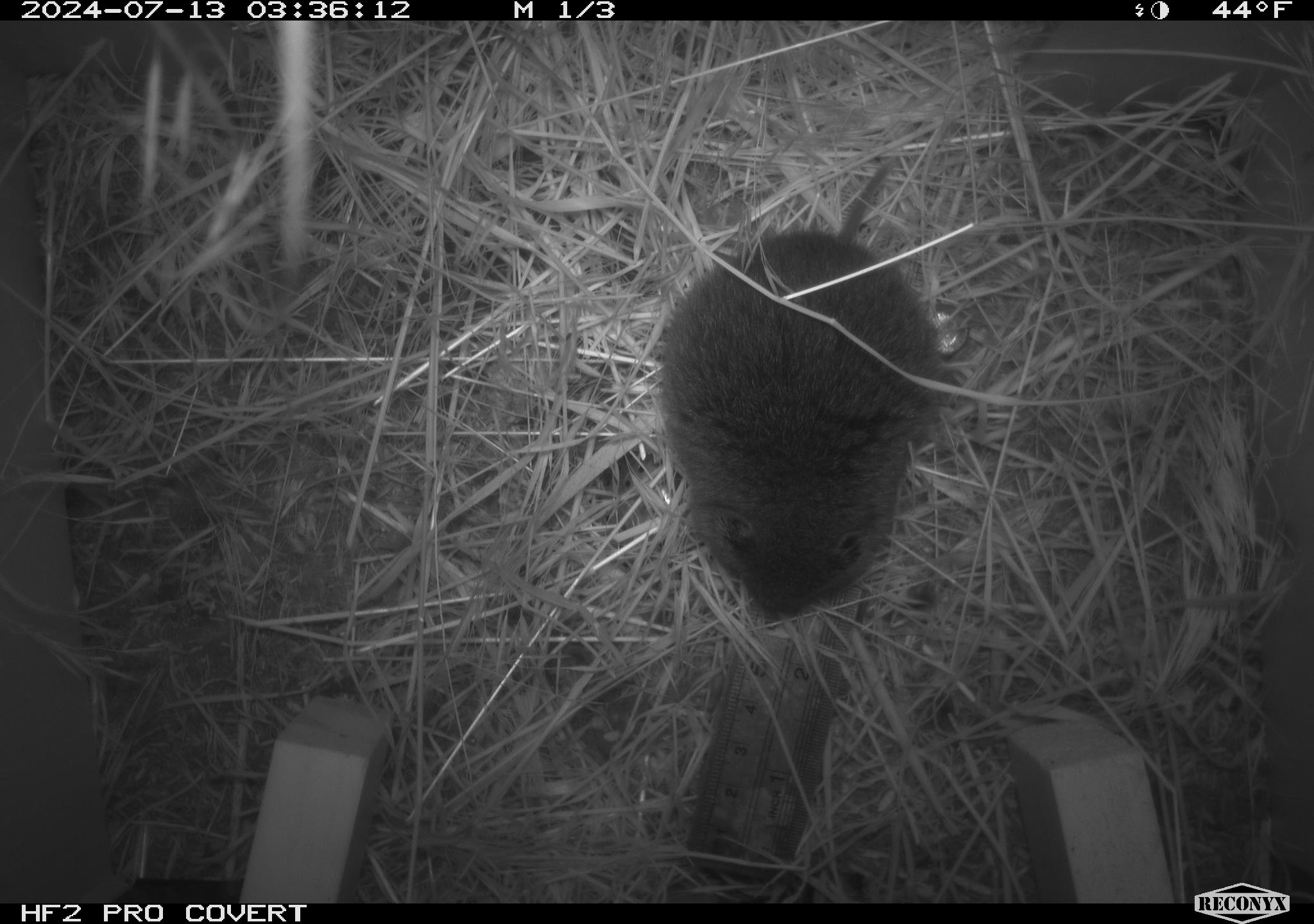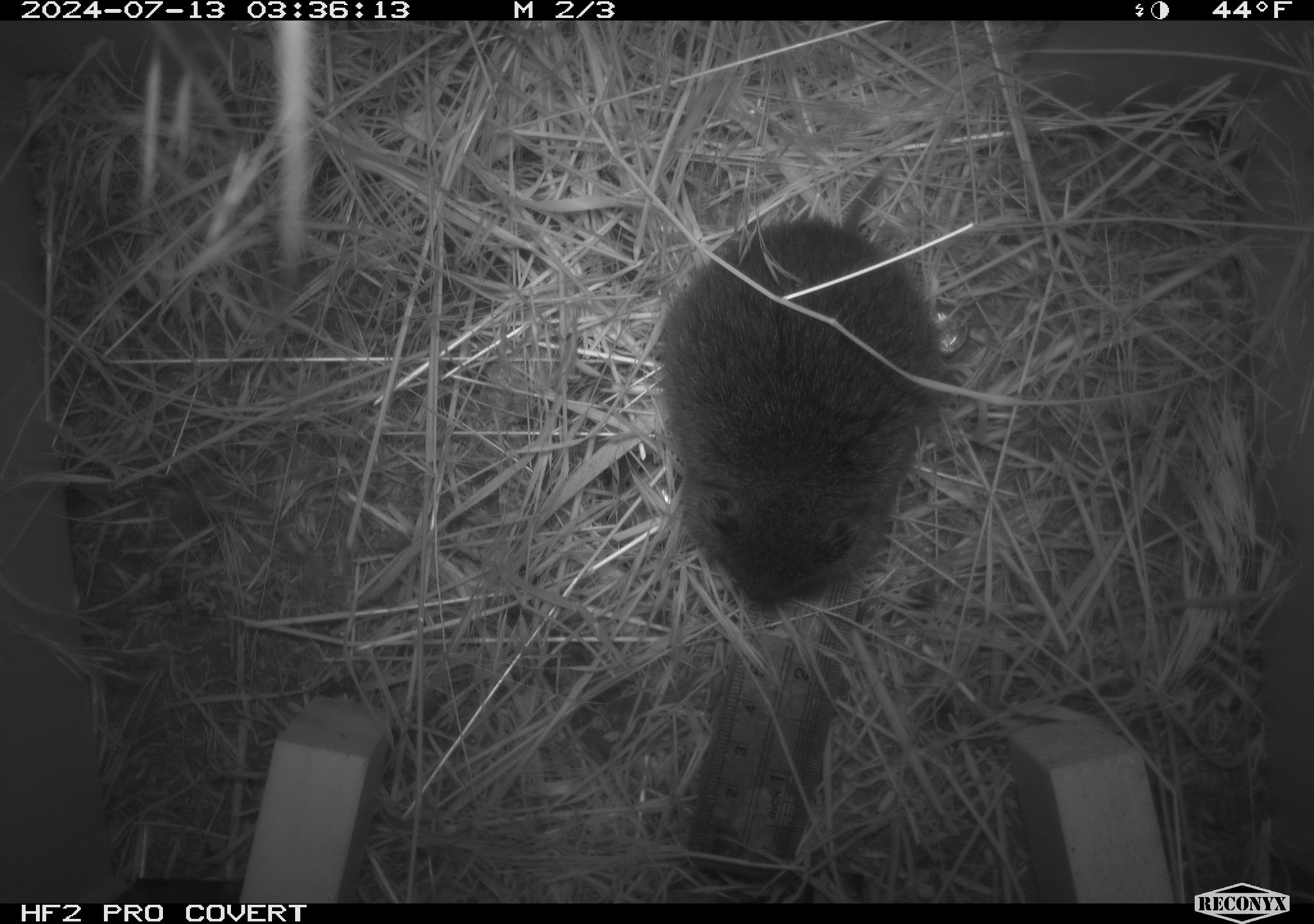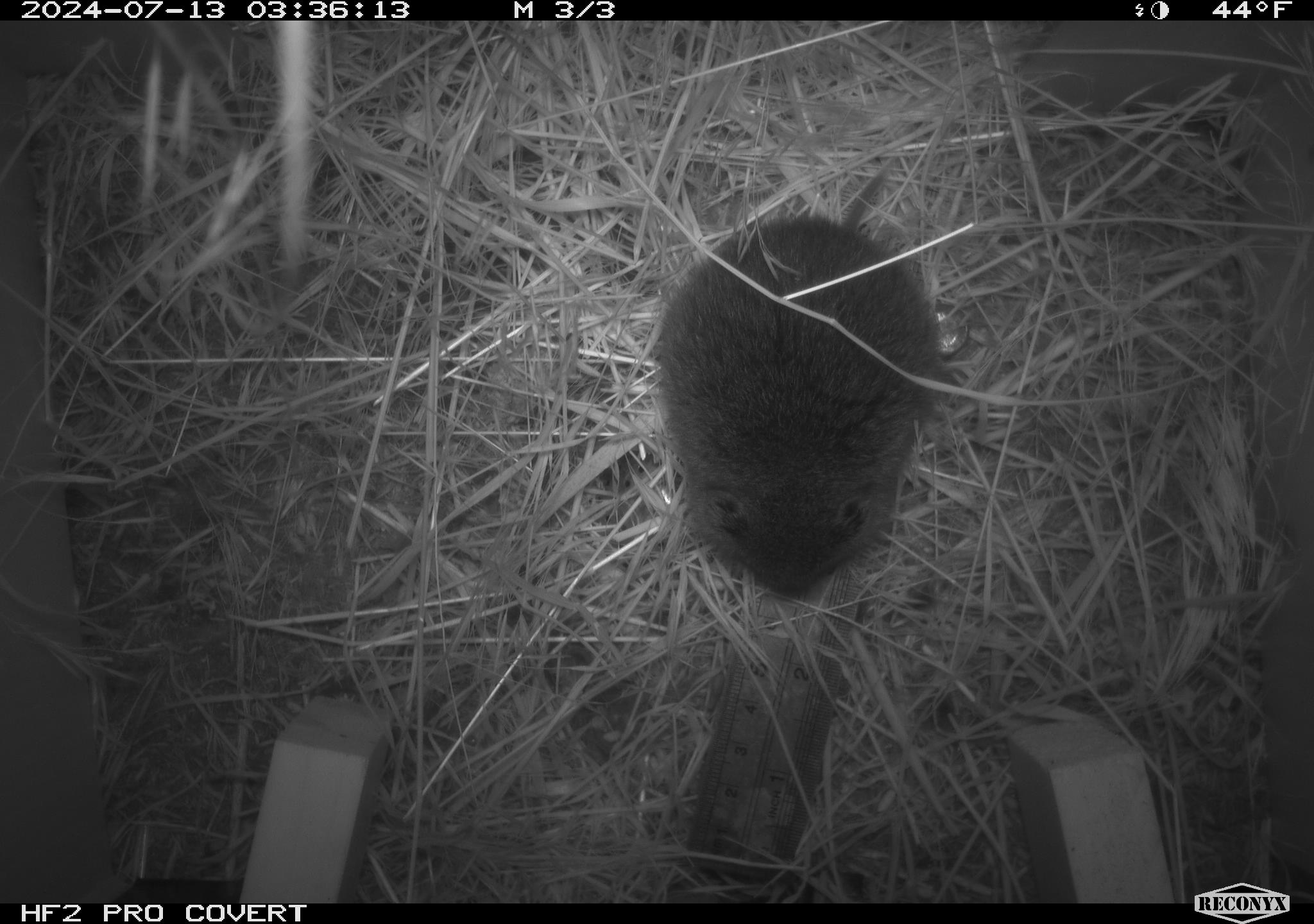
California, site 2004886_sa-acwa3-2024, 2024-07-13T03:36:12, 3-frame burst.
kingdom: Animalia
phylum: Chordata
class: Mammalia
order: Rodentia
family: Cricetidae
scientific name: Arvicolinae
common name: voles, lemmings, and muskrats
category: arvicolinae subfamily